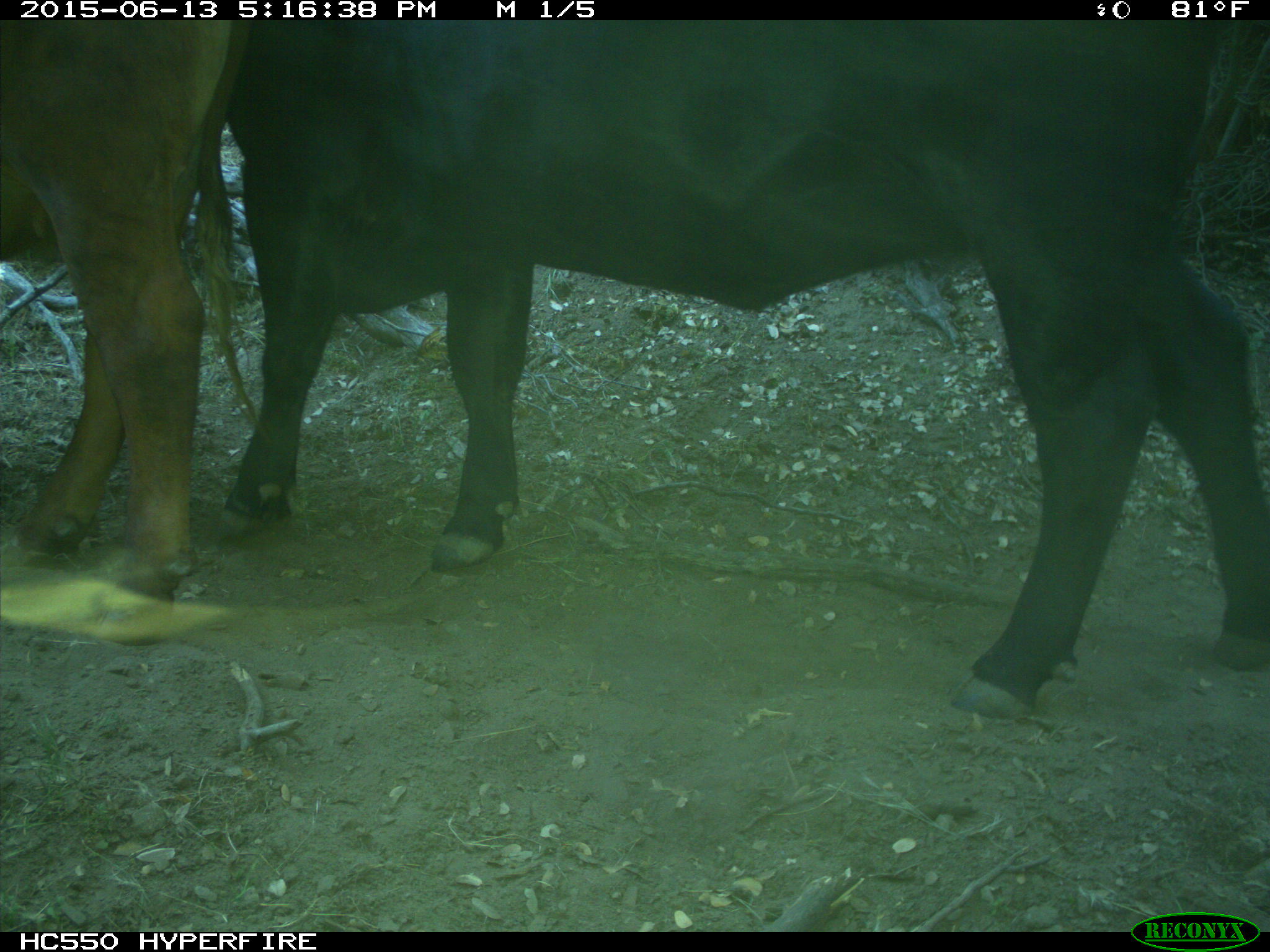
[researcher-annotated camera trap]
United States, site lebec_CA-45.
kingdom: Animalia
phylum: Chordata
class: Mammalia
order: Artiodactyla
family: Bovidae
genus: Bos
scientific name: Bos taurus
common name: domestic cow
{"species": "Bos taurus (domestic cow)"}